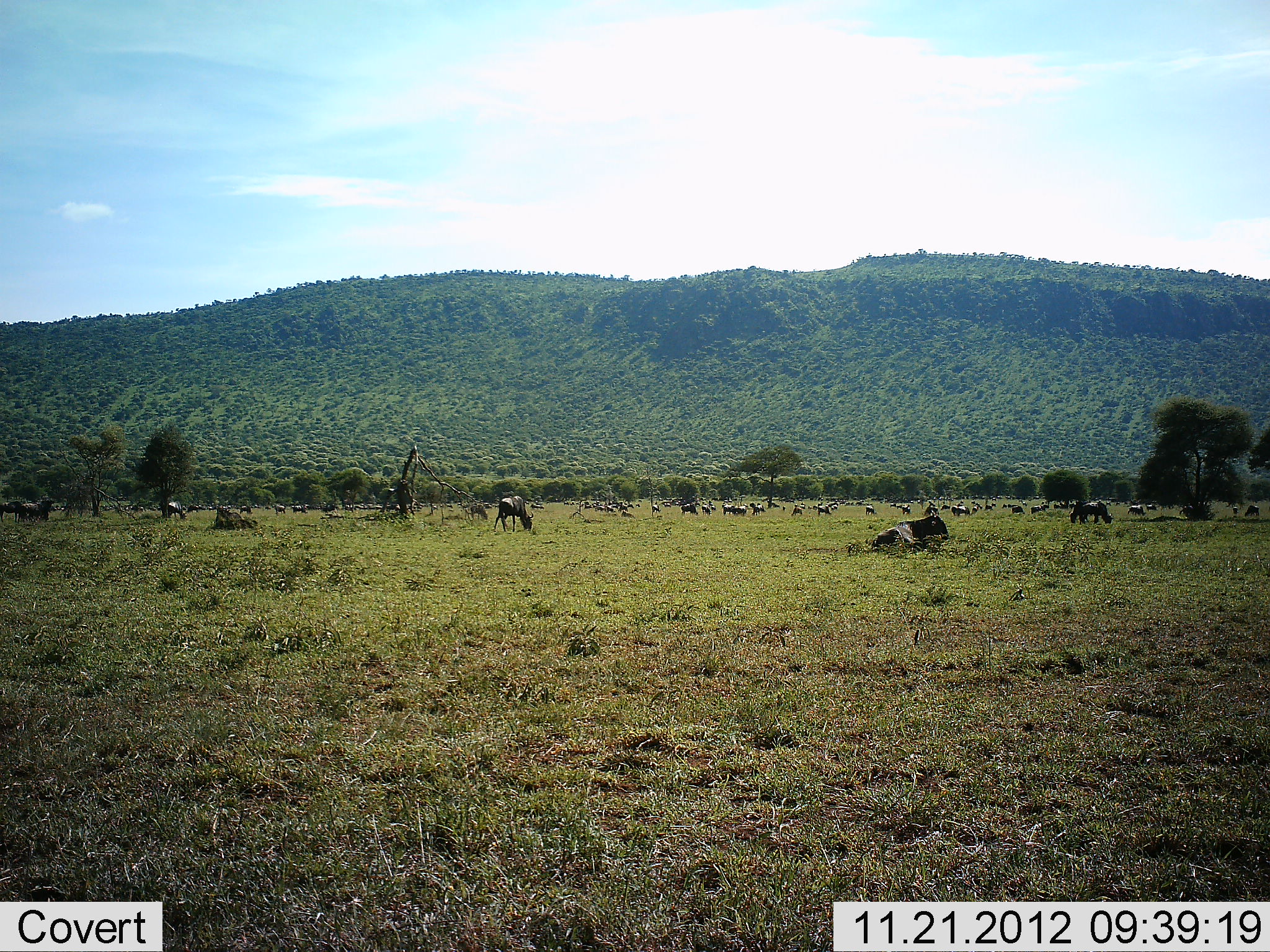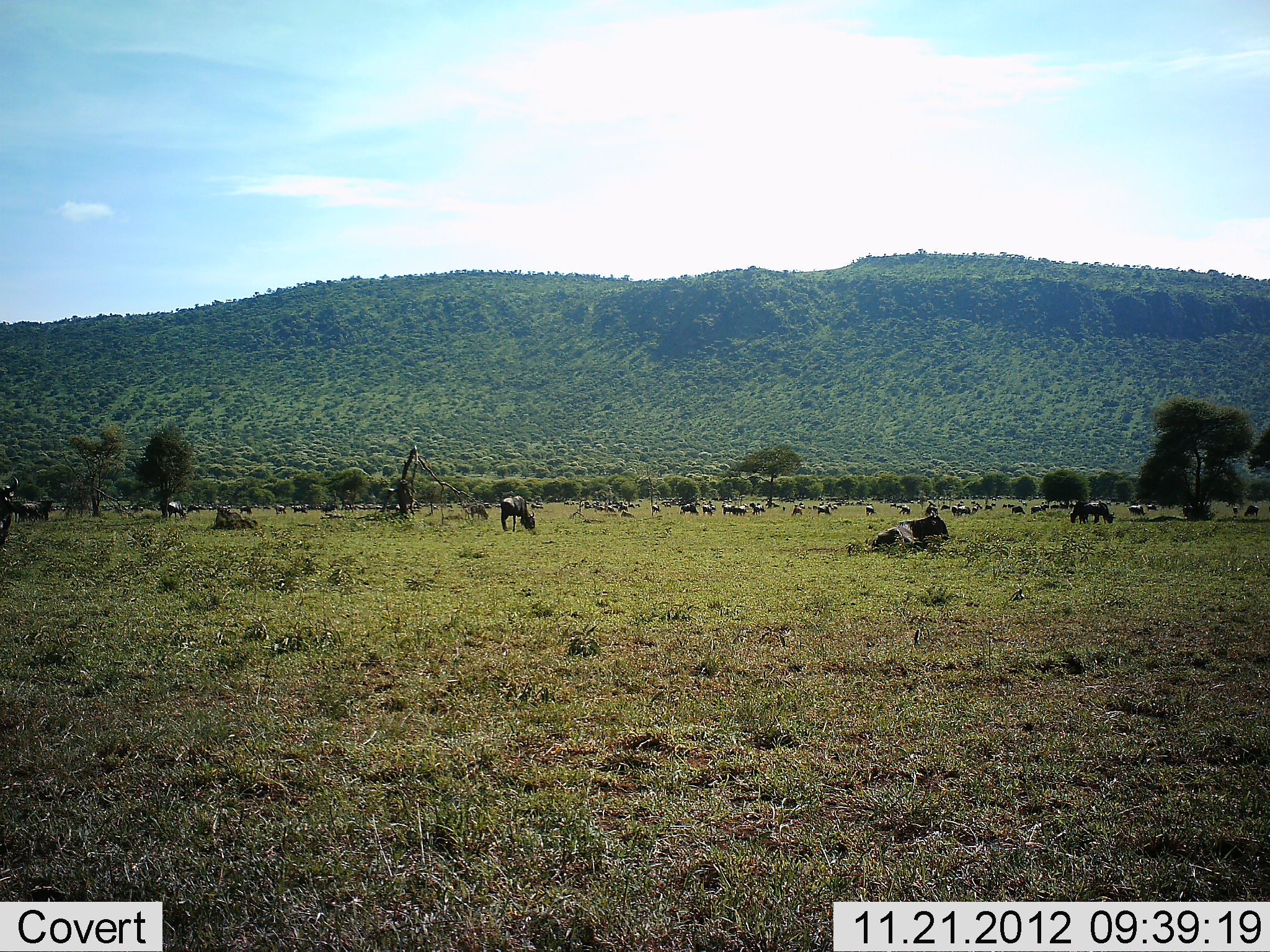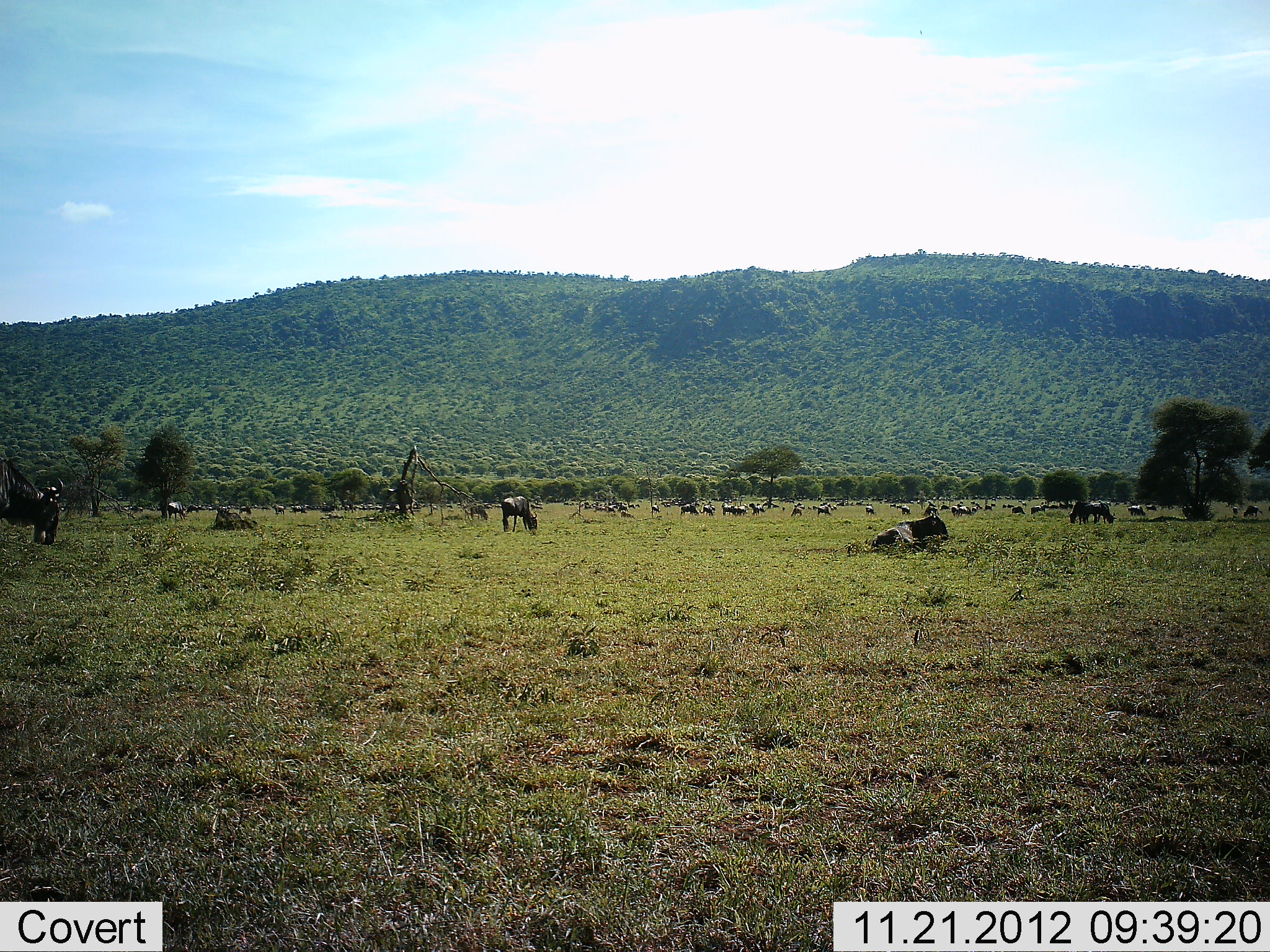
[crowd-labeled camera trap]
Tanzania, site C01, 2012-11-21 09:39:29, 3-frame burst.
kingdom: Animalia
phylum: Chordata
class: Mammalia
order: Artiodactyla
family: Bovidae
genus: Connochaetes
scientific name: Connochaetes taurinus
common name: blue wildebeest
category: wildebeest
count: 51+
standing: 53%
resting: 53%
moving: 33%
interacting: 7%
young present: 0%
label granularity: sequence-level